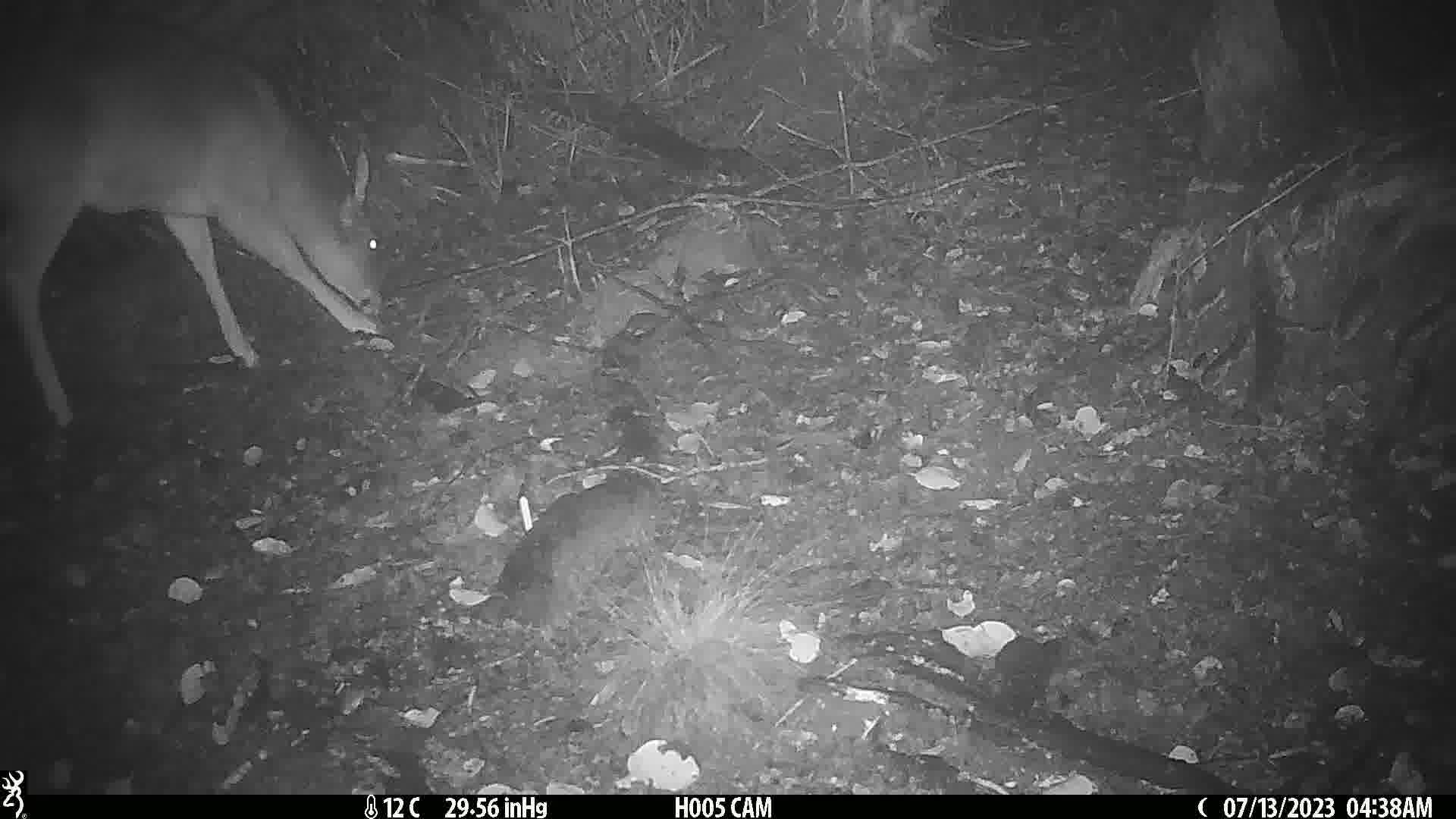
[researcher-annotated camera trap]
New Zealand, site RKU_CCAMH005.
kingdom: Animalia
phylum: Chordata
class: Mammalia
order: Artiodactyla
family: Cervidae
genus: Odocoileus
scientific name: Odocoileus virginianus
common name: white-tailed deer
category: white tailed deer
White tailed deer (white-tailed deer) (Odocoileus virginianus).